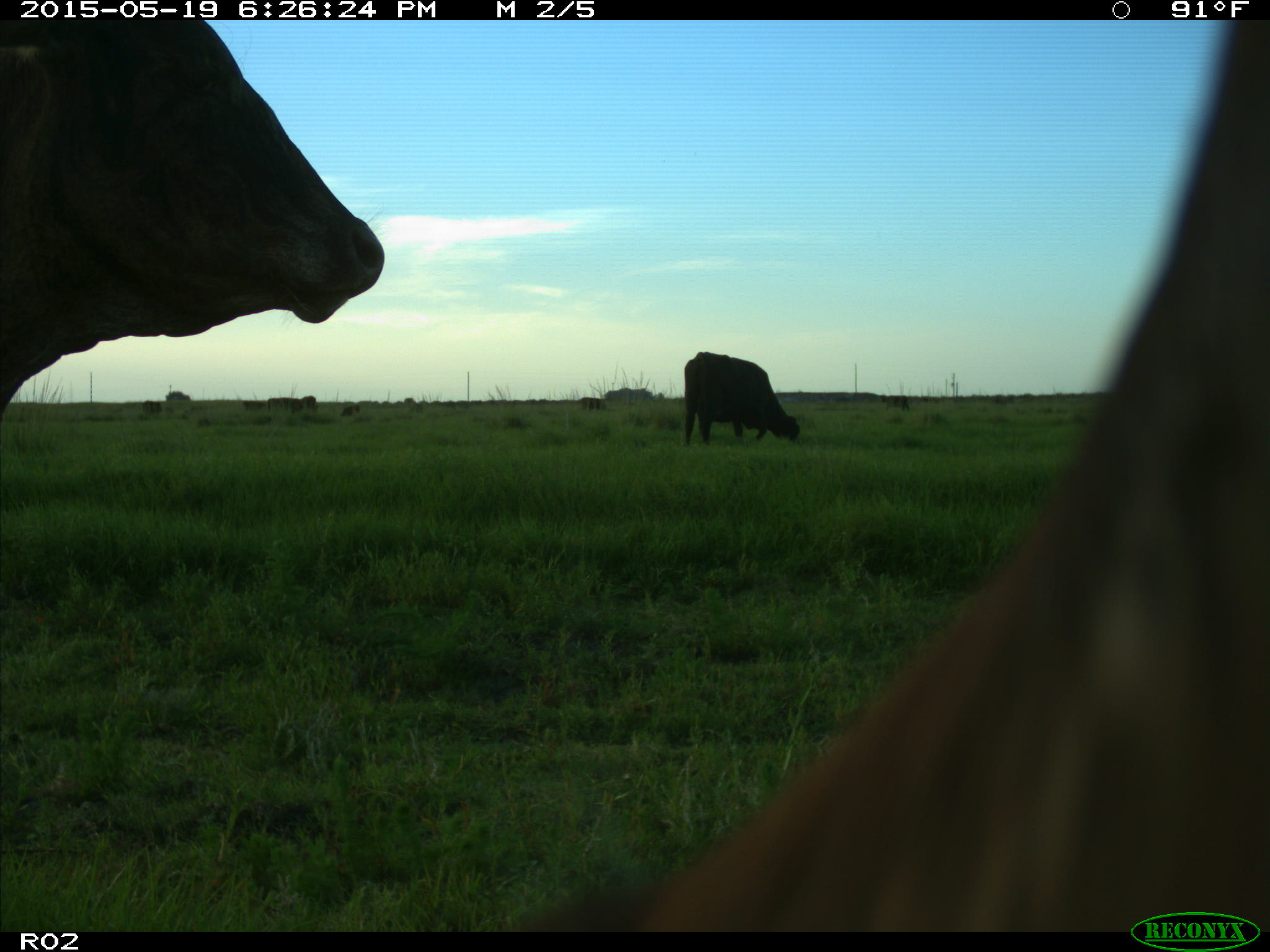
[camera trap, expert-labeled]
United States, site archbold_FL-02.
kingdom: Animalia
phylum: Chordata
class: Mammalia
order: Artiodactyla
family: Bovidae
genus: Bos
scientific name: Bos taurus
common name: domestic cow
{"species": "Bos taurus (domestic cow)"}